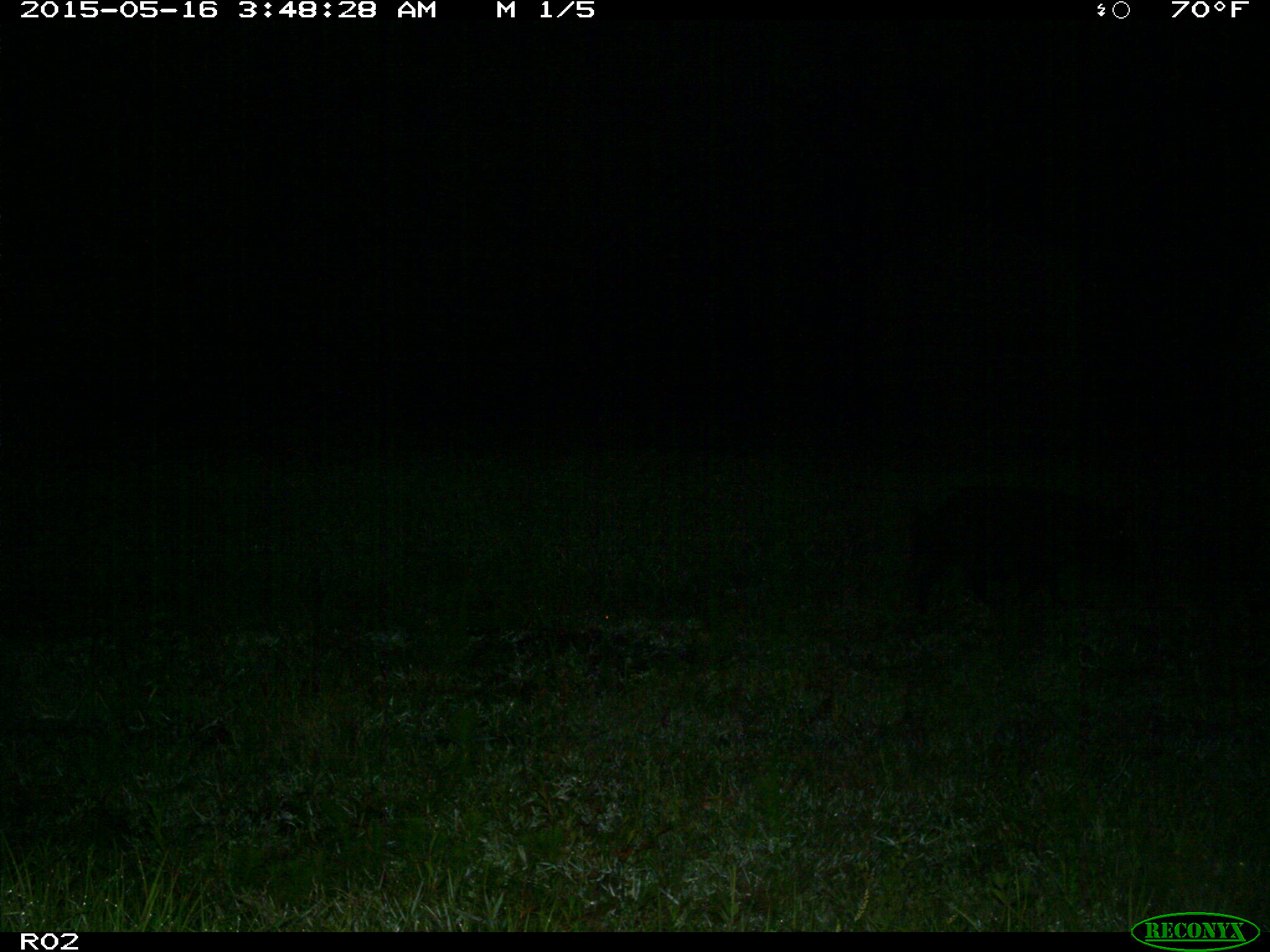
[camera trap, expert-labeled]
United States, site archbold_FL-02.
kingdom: Animalia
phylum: Chordata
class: Mammalia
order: Artiodactyla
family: Suidae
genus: Sus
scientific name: Sus scrofa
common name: wild boar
Sus scrofa (wild boar).